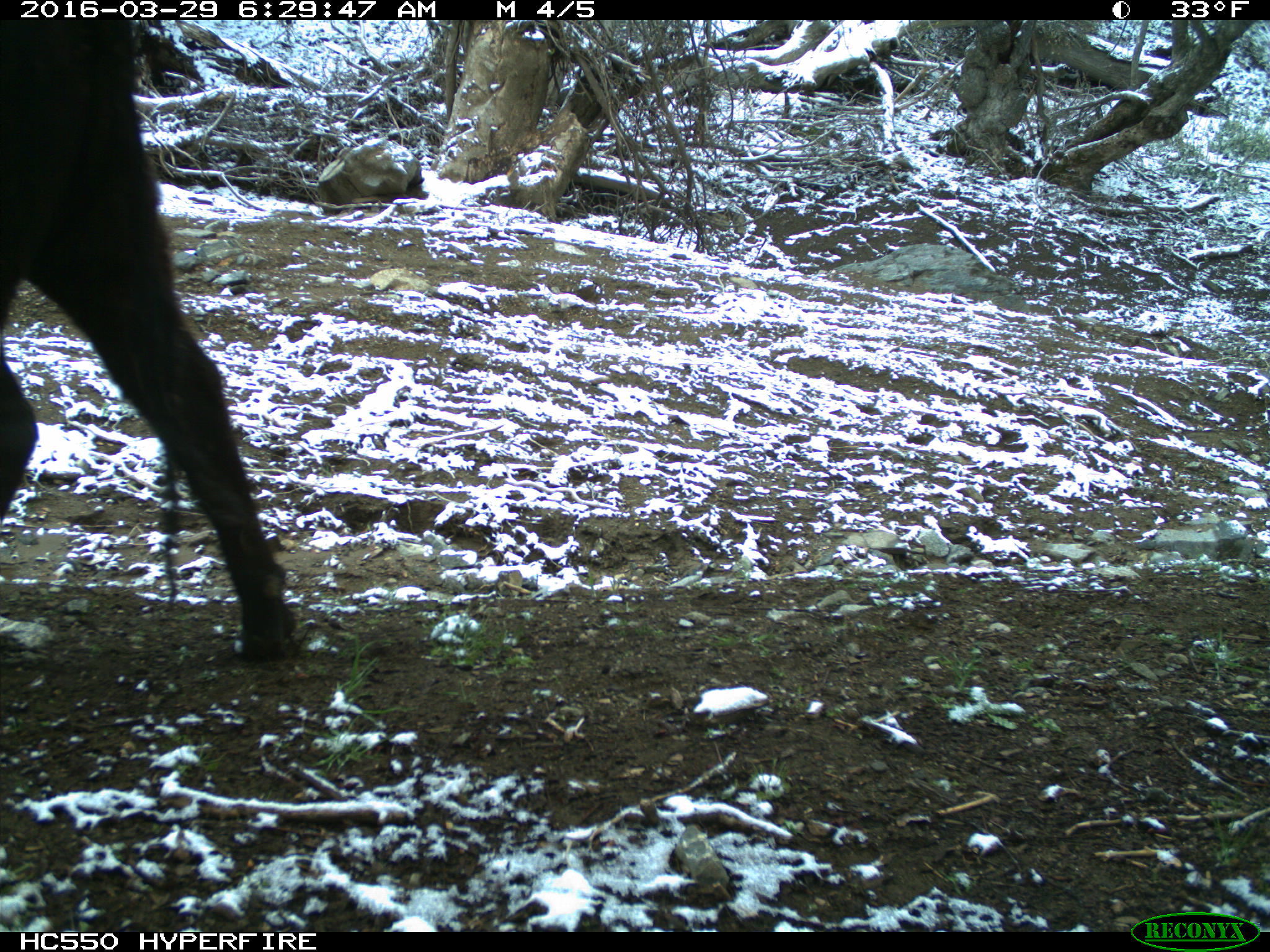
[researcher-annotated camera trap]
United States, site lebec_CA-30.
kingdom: Animalia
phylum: Chordata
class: Mammalia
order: Artiodactyla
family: Bovidae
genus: Bos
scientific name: Bos taurus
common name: domestic cow